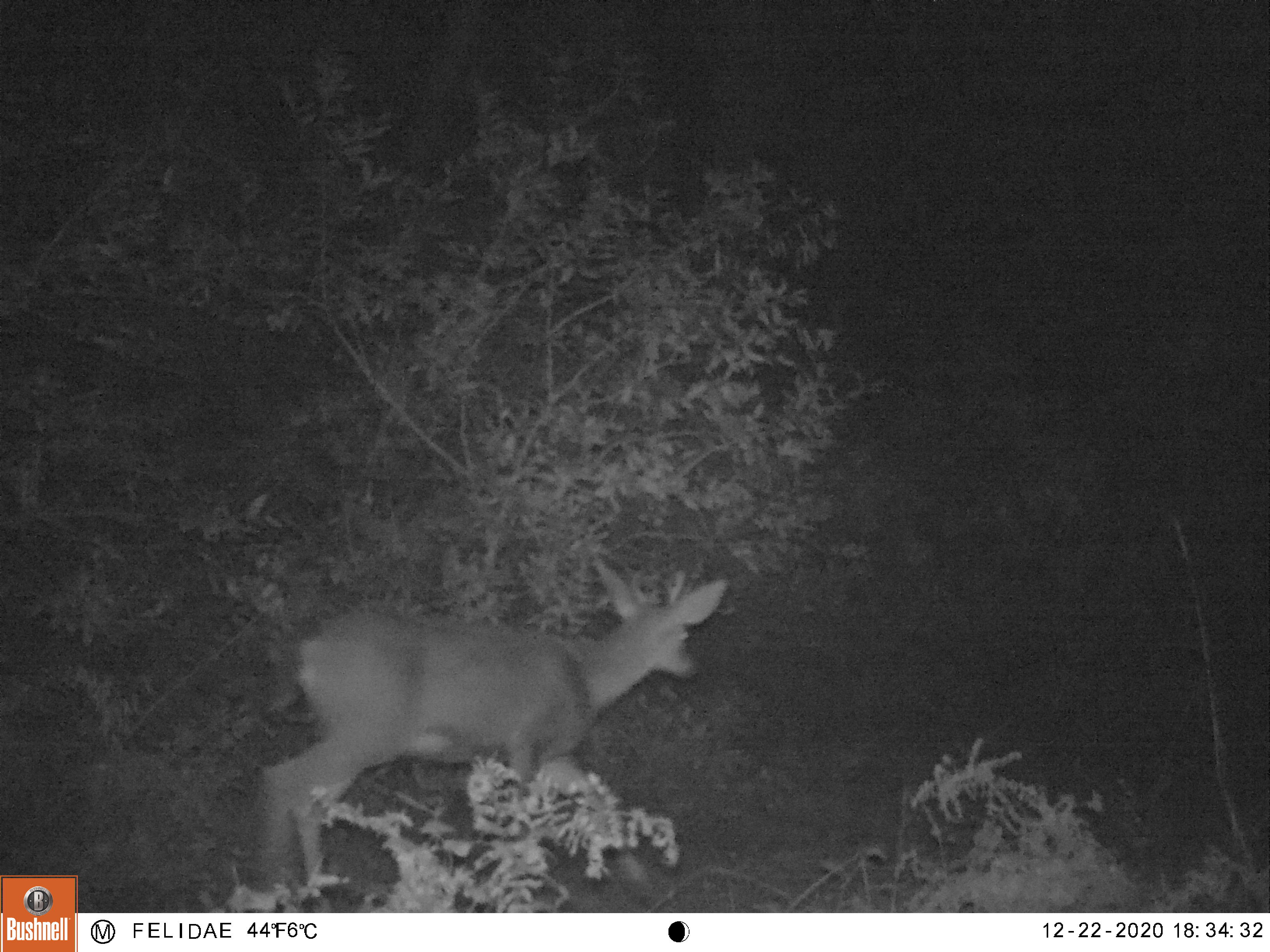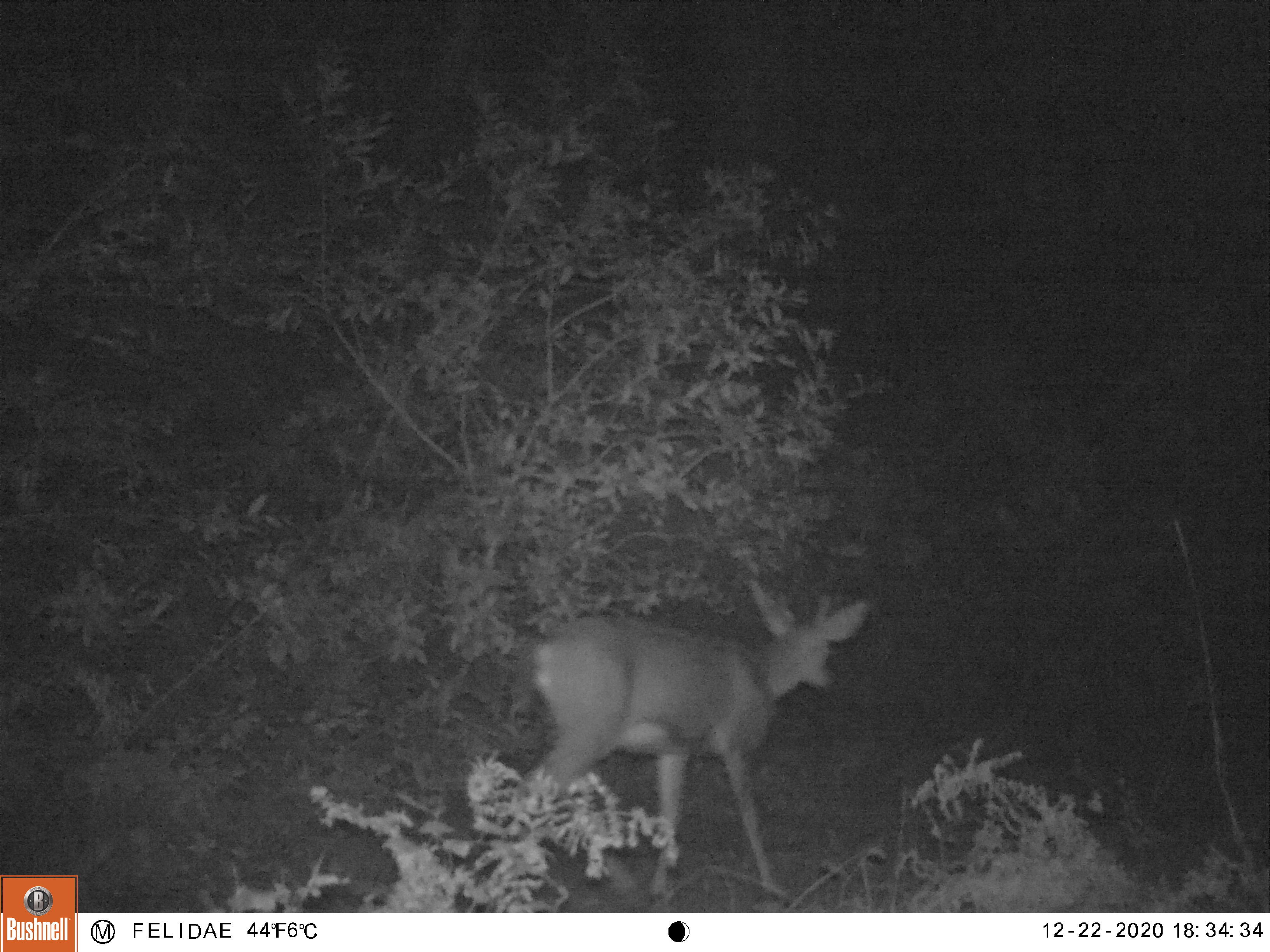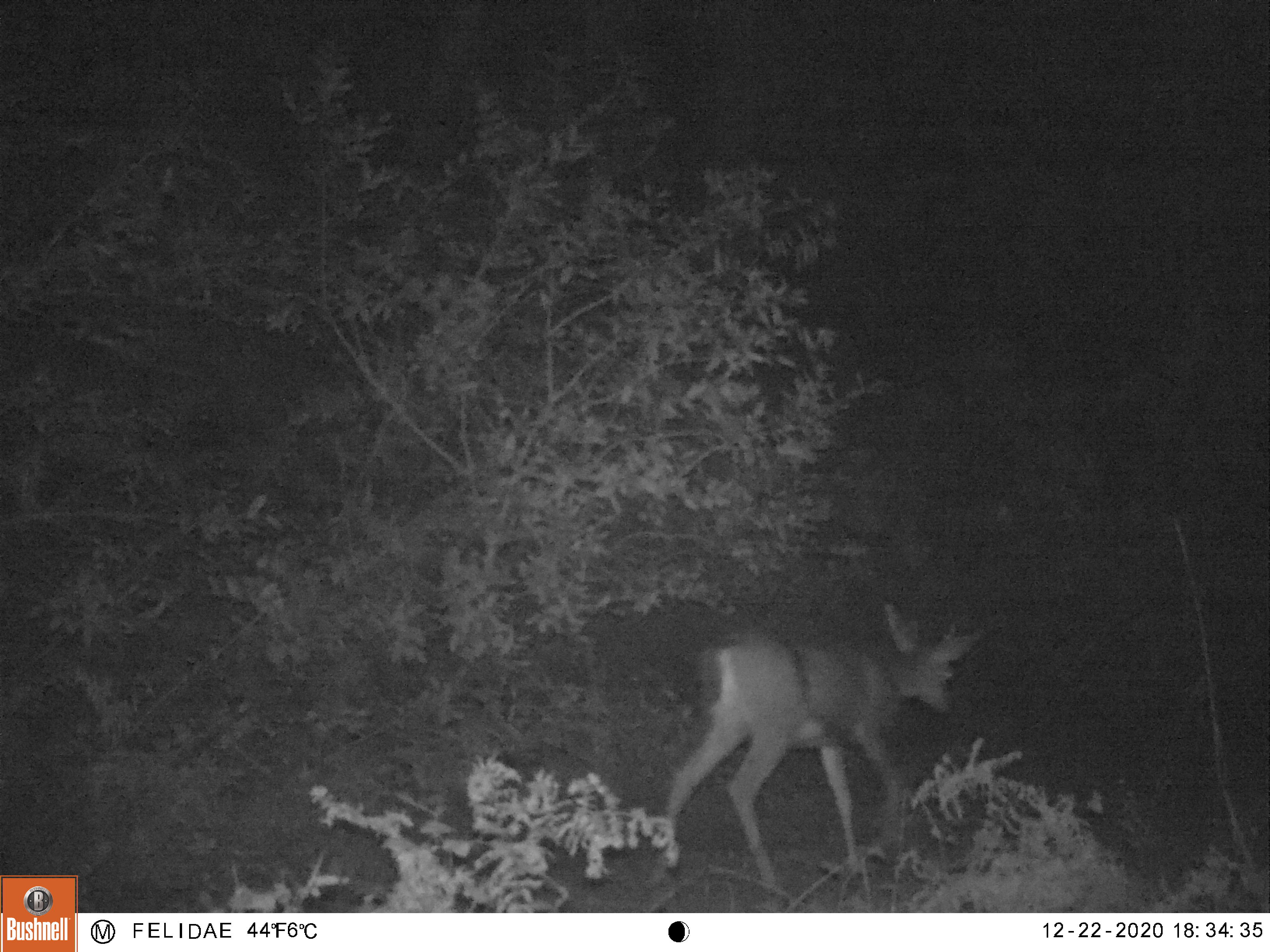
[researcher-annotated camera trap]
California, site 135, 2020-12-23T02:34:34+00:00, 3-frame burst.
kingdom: Animalia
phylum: Chordata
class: Mammalia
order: Artiodactyla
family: Cervidae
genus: Odocoileus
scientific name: Odocoileus hemionus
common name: mule deer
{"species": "mule deer (Odocoileus hemionus)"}